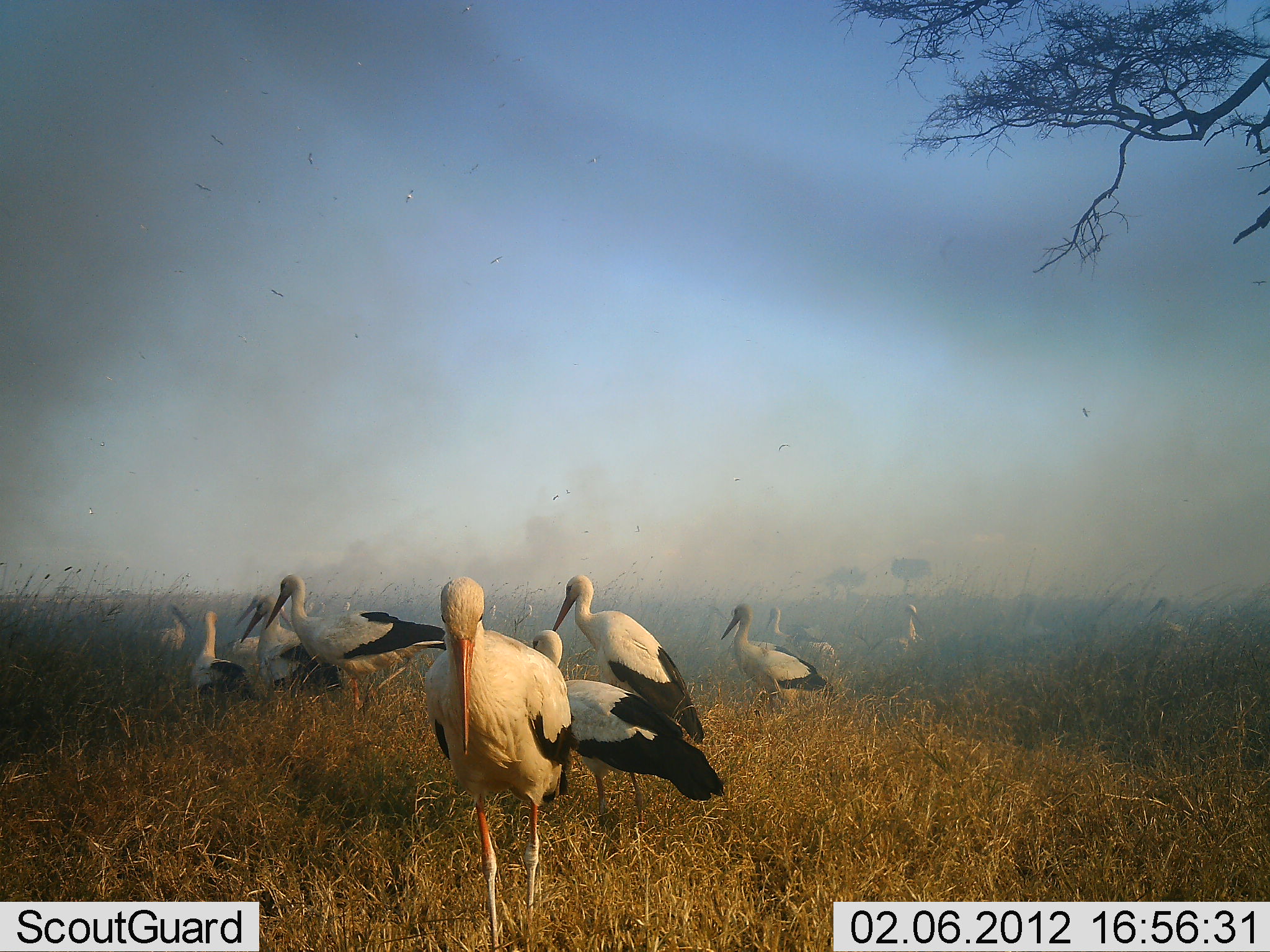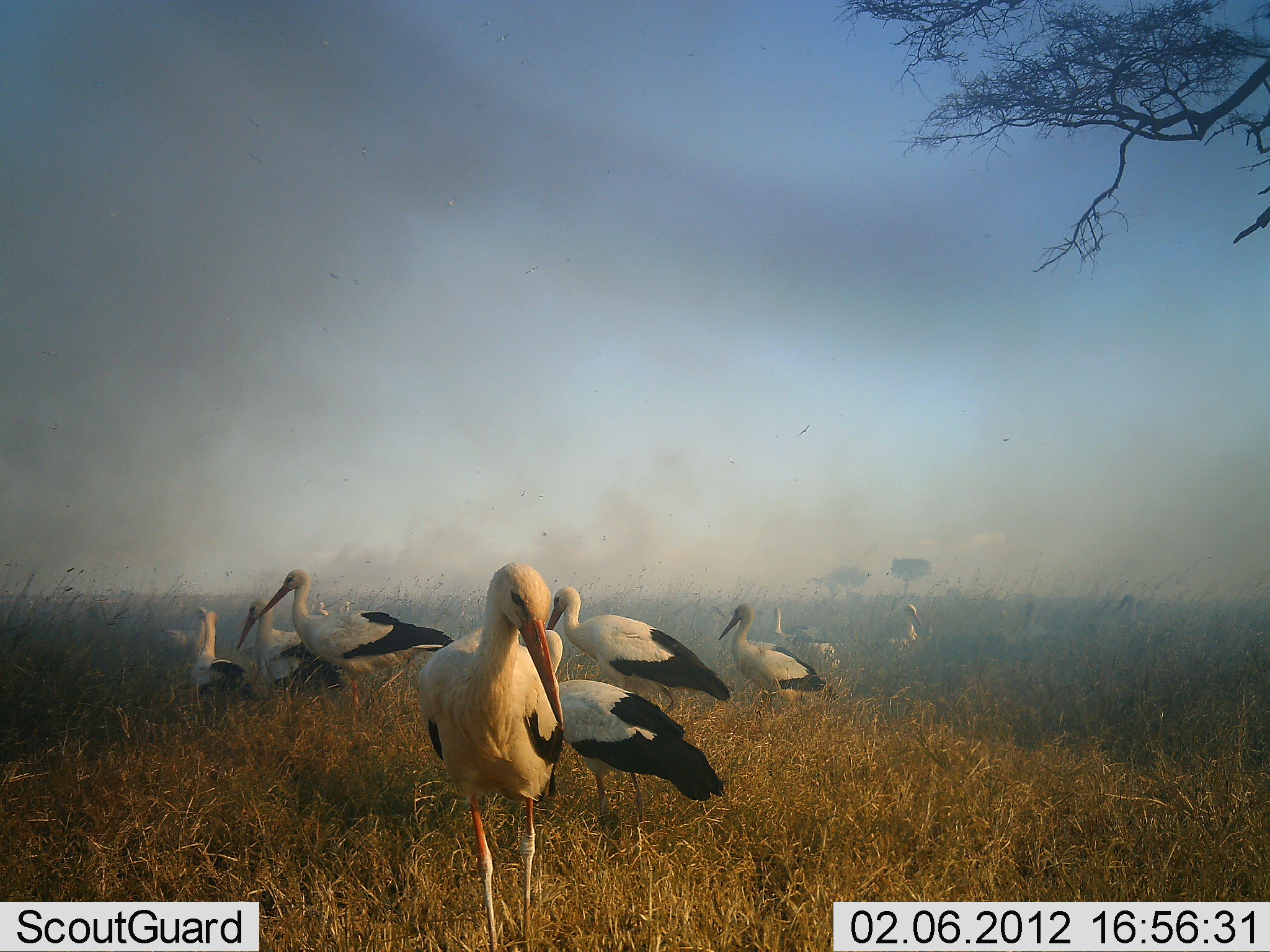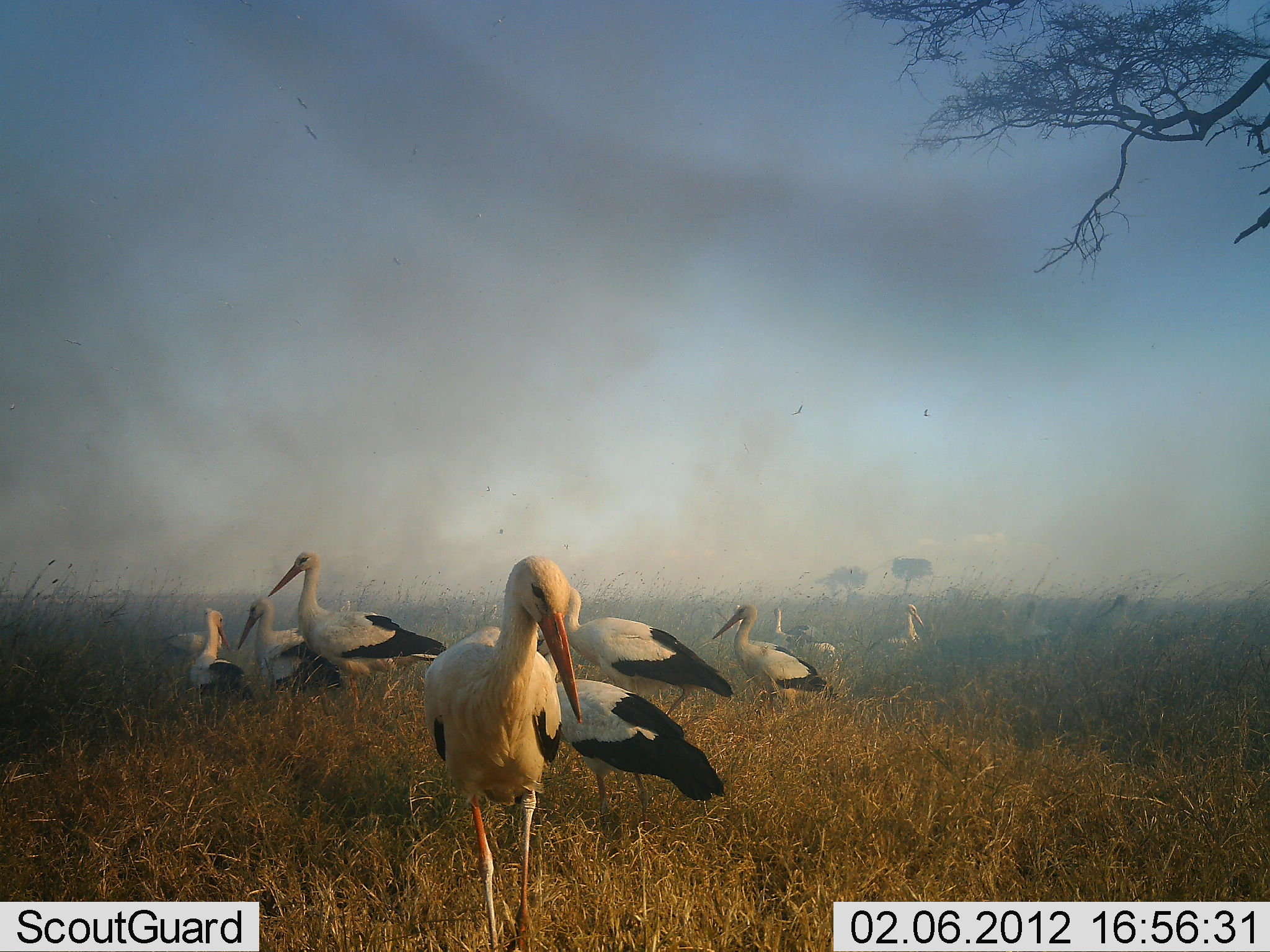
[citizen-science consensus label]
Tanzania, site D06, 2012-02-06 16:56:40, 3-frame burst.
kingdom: Animalia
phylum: Chordata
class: Aves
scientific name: Aves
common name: bird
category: otherbird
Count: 11-50.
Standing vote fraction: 79%.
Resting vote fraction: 9%.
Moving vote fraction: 21%.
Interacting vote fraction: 0%.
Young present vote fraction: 0%.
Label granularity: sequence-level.